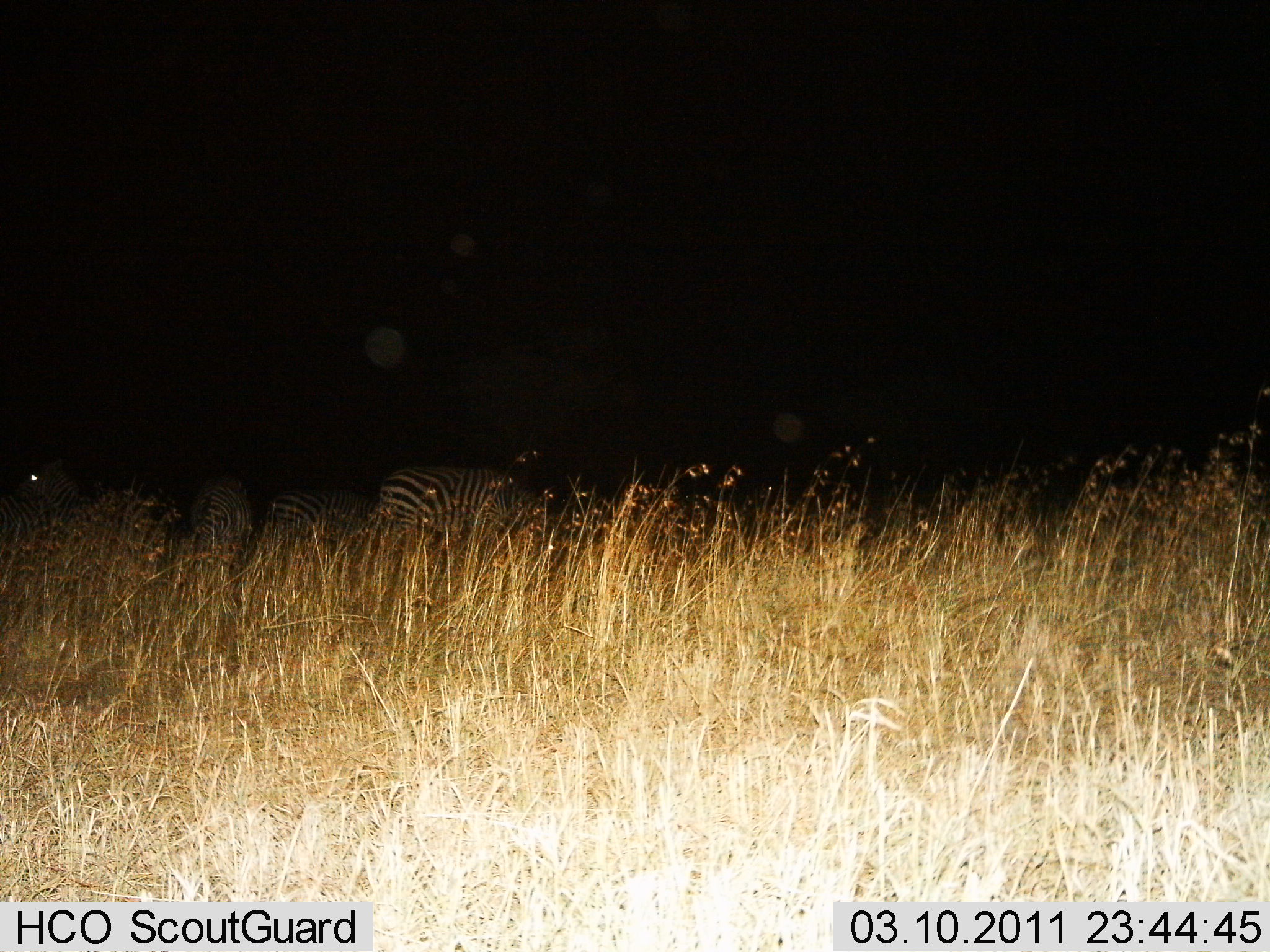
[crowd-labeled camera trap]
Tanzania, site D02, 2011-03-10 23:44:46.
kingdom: Animalia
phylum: Chordata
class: Mammalia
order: Perissodactyla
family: Equidae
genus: Equus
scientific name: Equus quagga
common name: plains zebra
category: zebra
Zebra (plains zebra) (Equus quagga), count 4. Behavior (volunteer vote fractions): standing 60%, resting 0%, moving 0%, interacting 0%. Young present (vote fraction): 0%. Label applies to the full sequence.